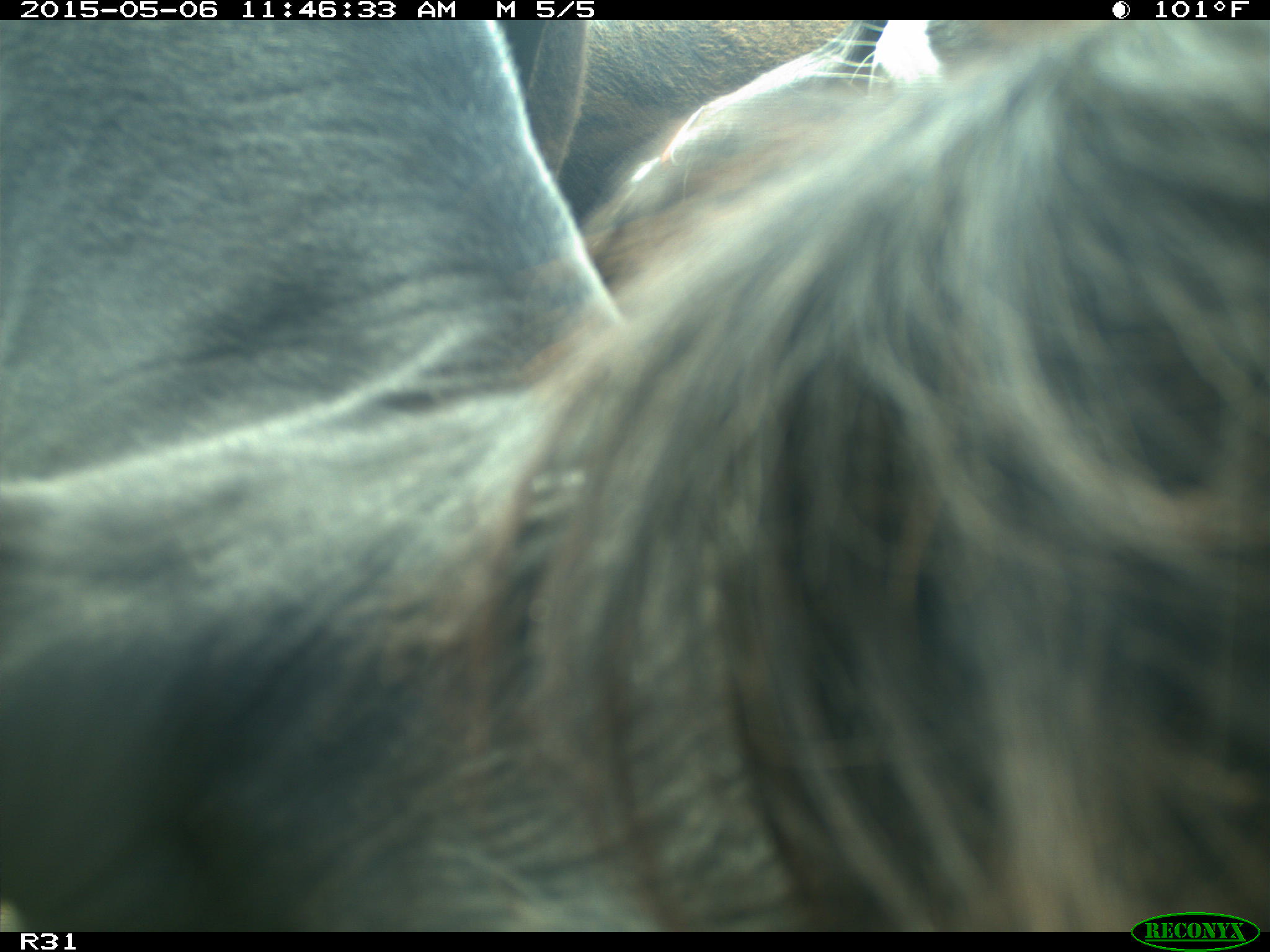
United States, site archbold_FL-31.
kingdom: Animalia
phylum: Chordata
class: Mammalia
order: Artiodactyla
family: Bovidae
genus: Bos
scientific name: Bos taurus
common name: domestic cow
Bos taurus (domestic cow).